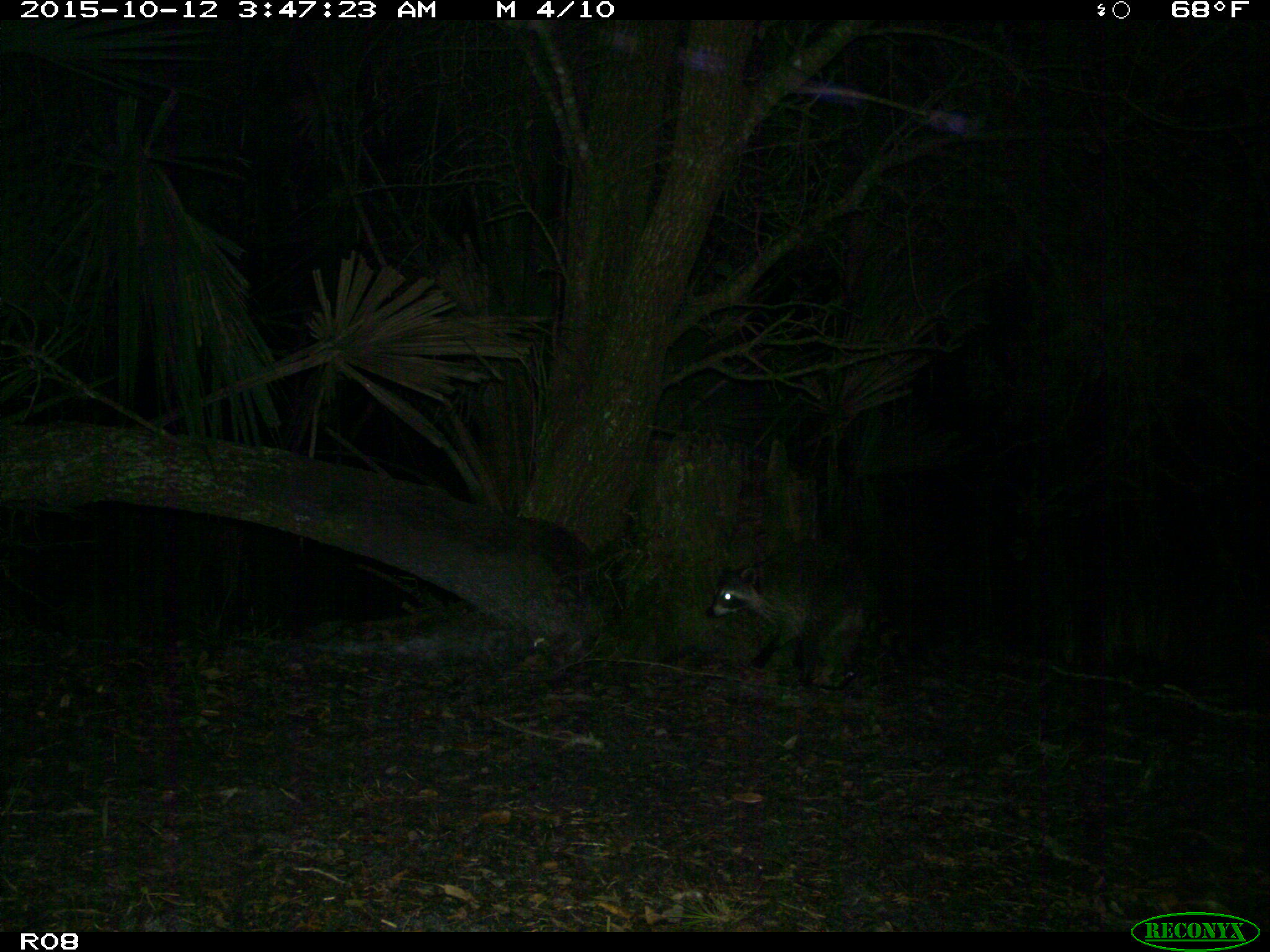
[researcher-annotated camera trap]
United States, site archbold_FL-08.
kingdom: Animalia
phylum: Chordata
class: Mammalia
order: Carnivora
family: Procyonidae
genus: Procyon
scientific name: Procyon lotor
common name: common raccoon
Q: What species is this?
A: Procyon lotor (common raccoon).